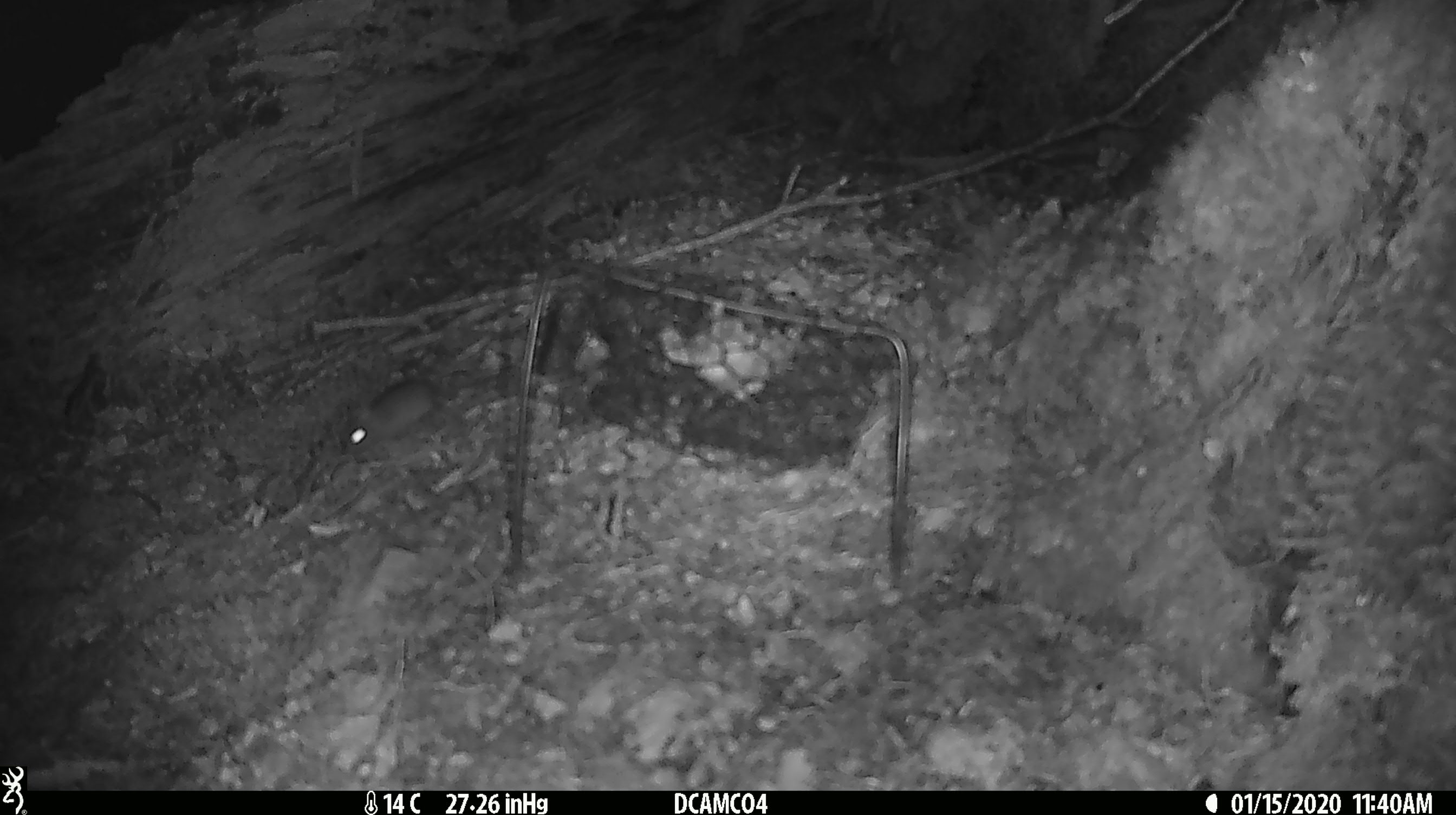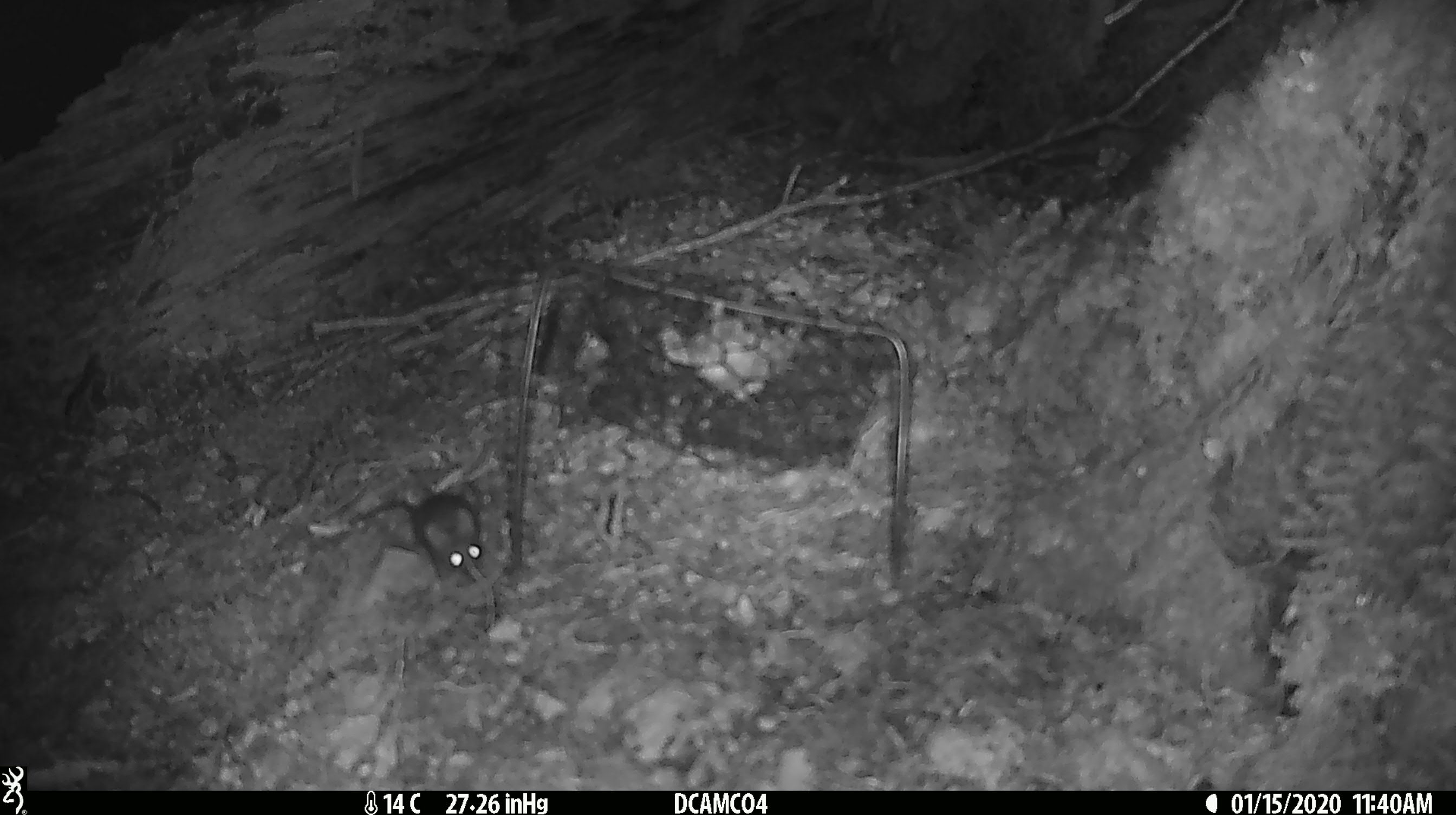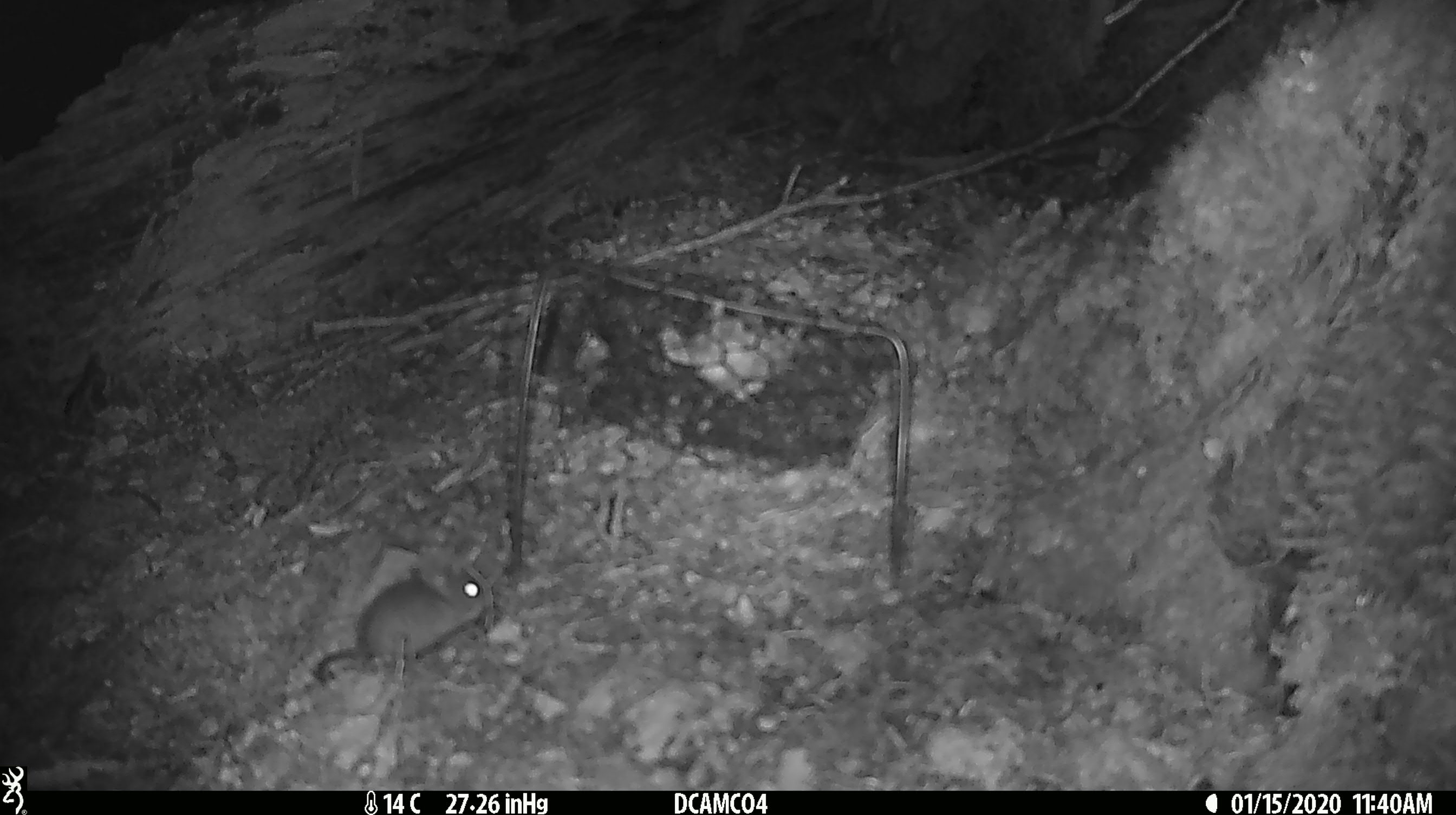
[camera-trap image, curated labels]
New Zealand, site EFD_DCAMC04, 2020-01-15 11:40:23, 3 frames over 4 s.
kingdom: Animalia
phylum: Chordata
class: Mammalia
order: Rodentia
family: Muridae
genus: Mus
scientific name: Mus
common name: mouse